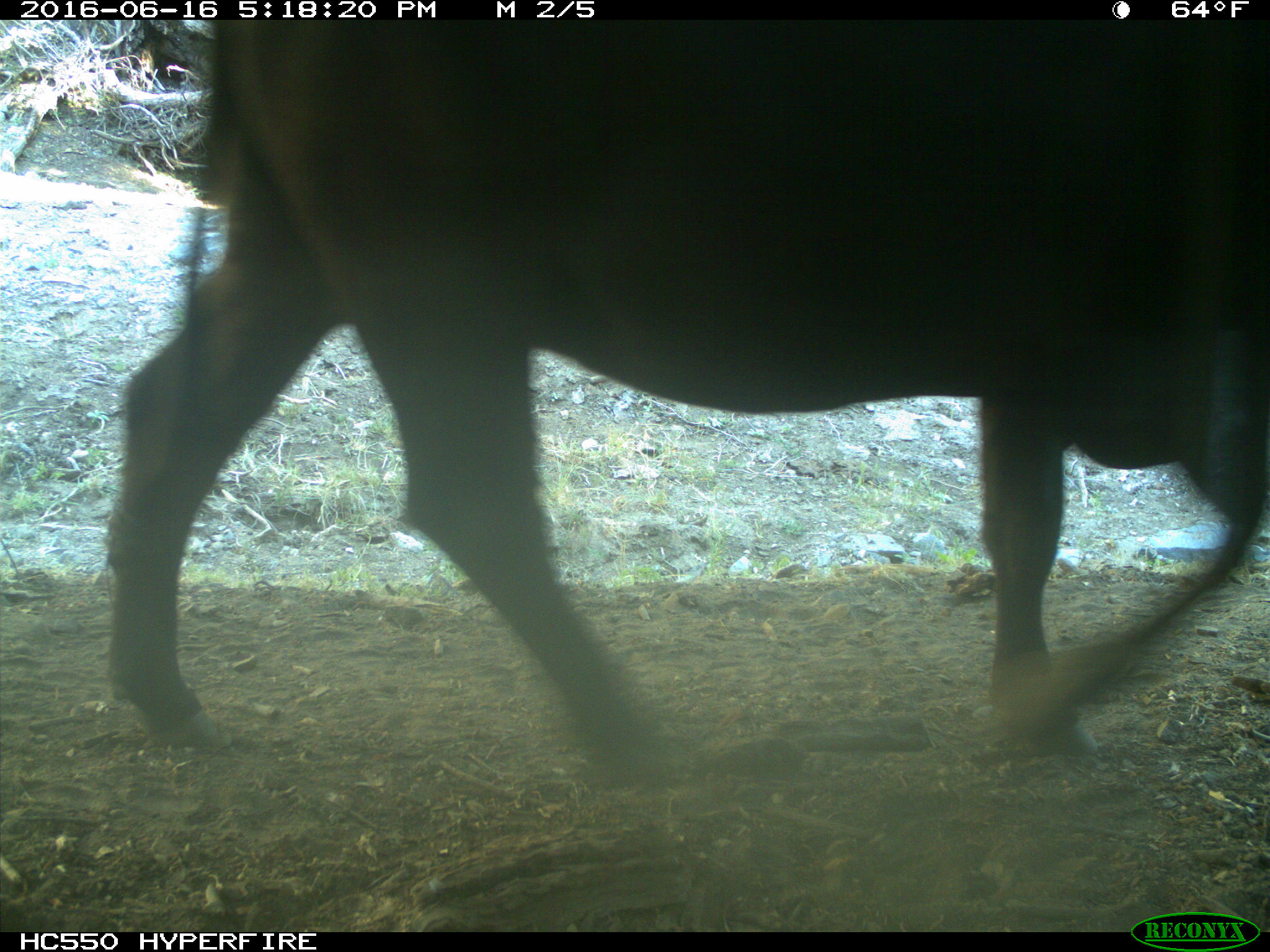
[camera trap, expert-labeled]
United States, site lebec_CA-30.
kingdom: Animalia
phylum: Chordata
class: Mammalia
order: Artiodactyla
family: Bovidae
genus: Bos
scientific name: Bos taurus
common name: domestic cow